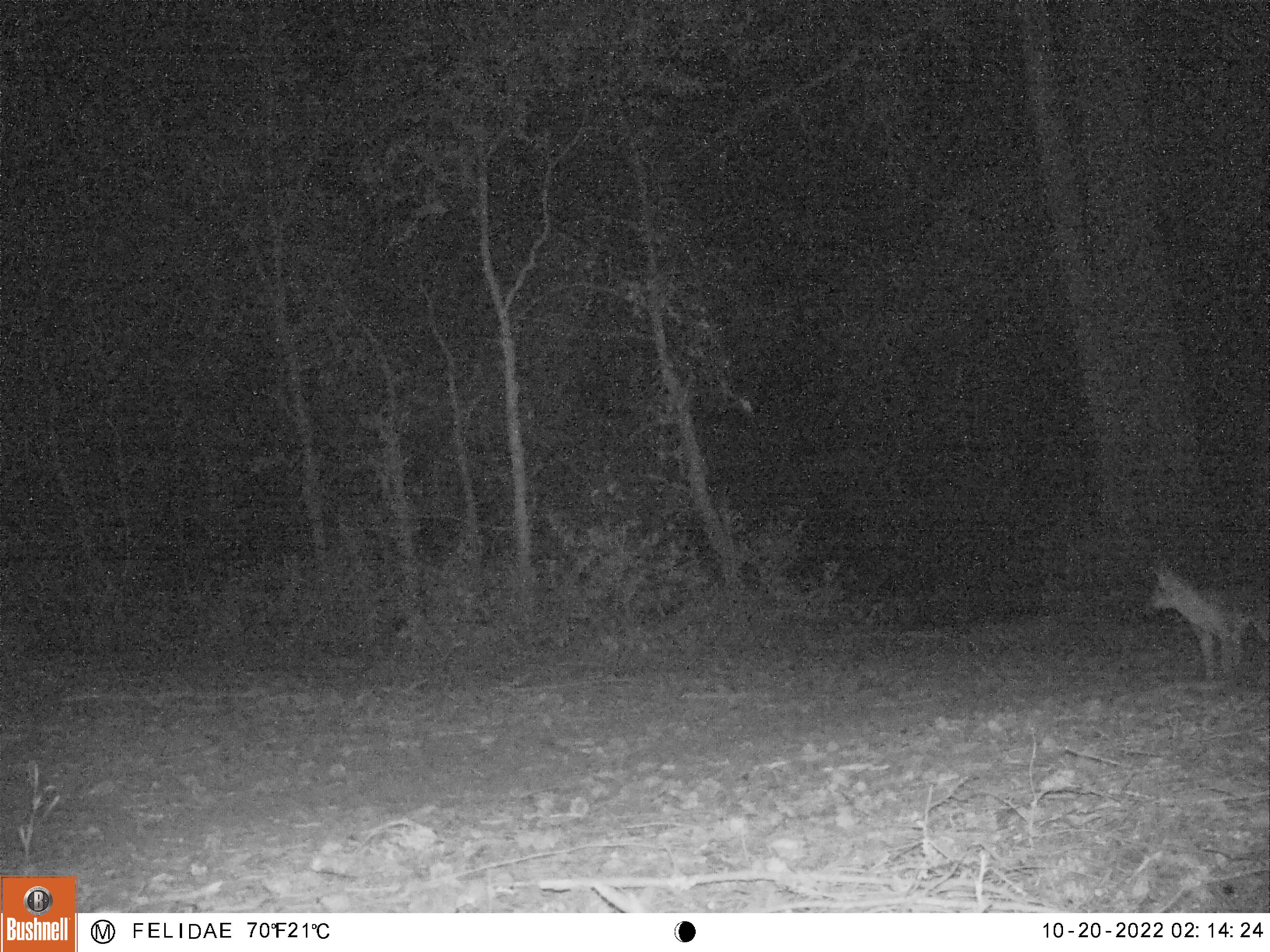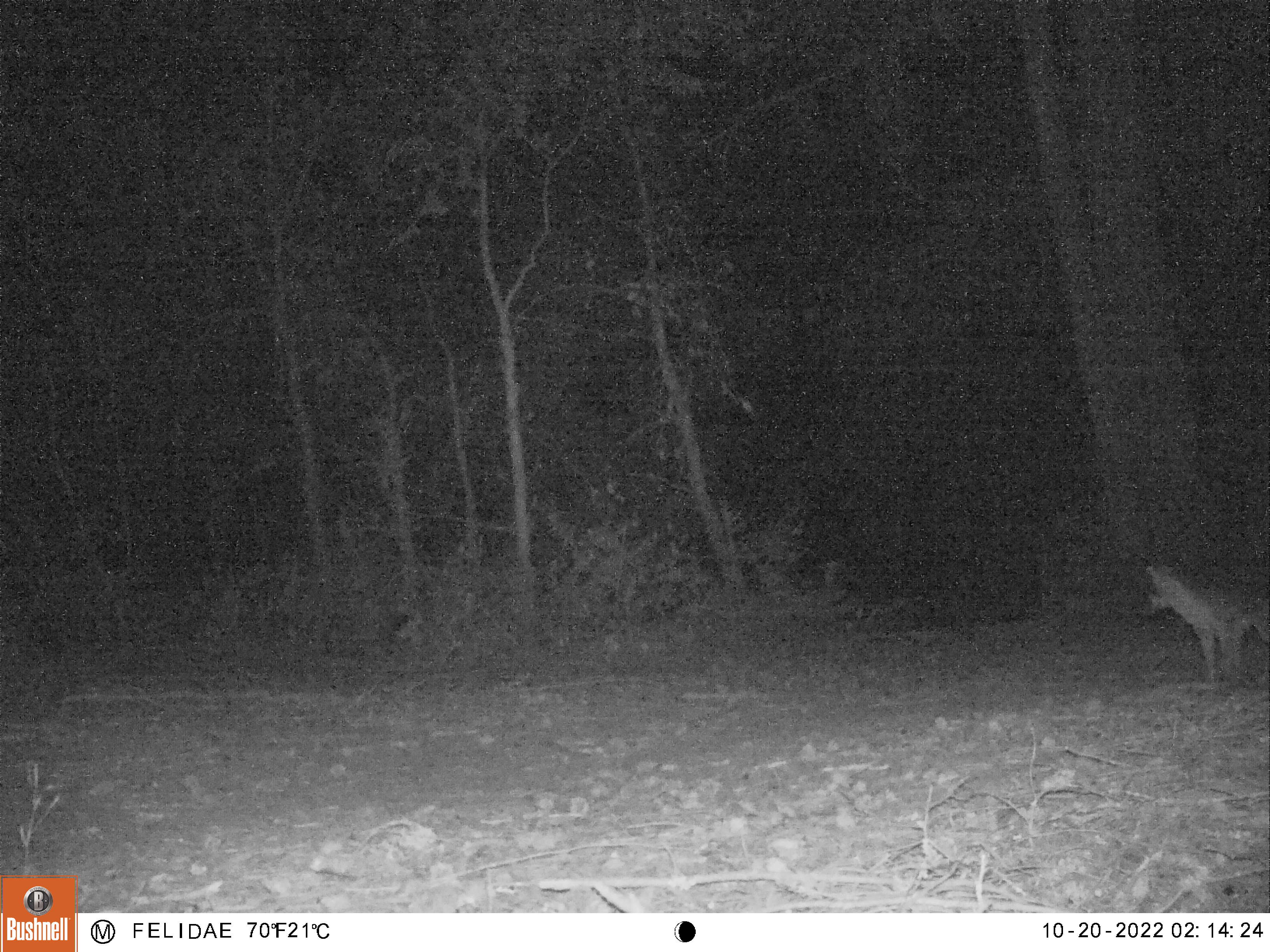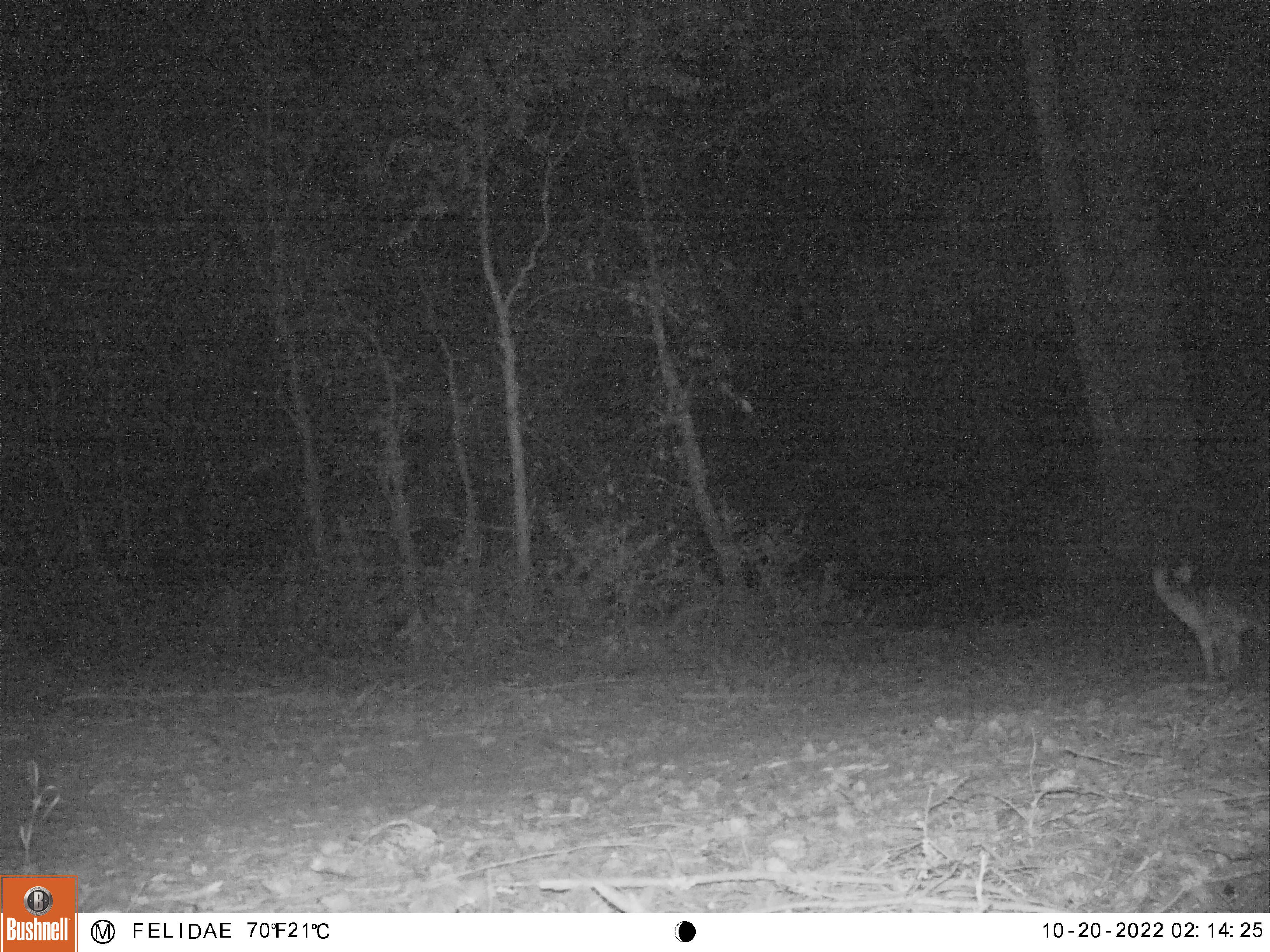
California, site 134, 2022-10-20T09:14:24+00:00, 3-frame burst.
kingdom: Animalia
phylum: Chordata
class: Mammalia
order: Carnivora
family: Canidae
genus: Urocyon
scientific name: Urocyon cinereoargenteus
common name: gray fox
Gray fox (Urocyon cinereoargenteus).